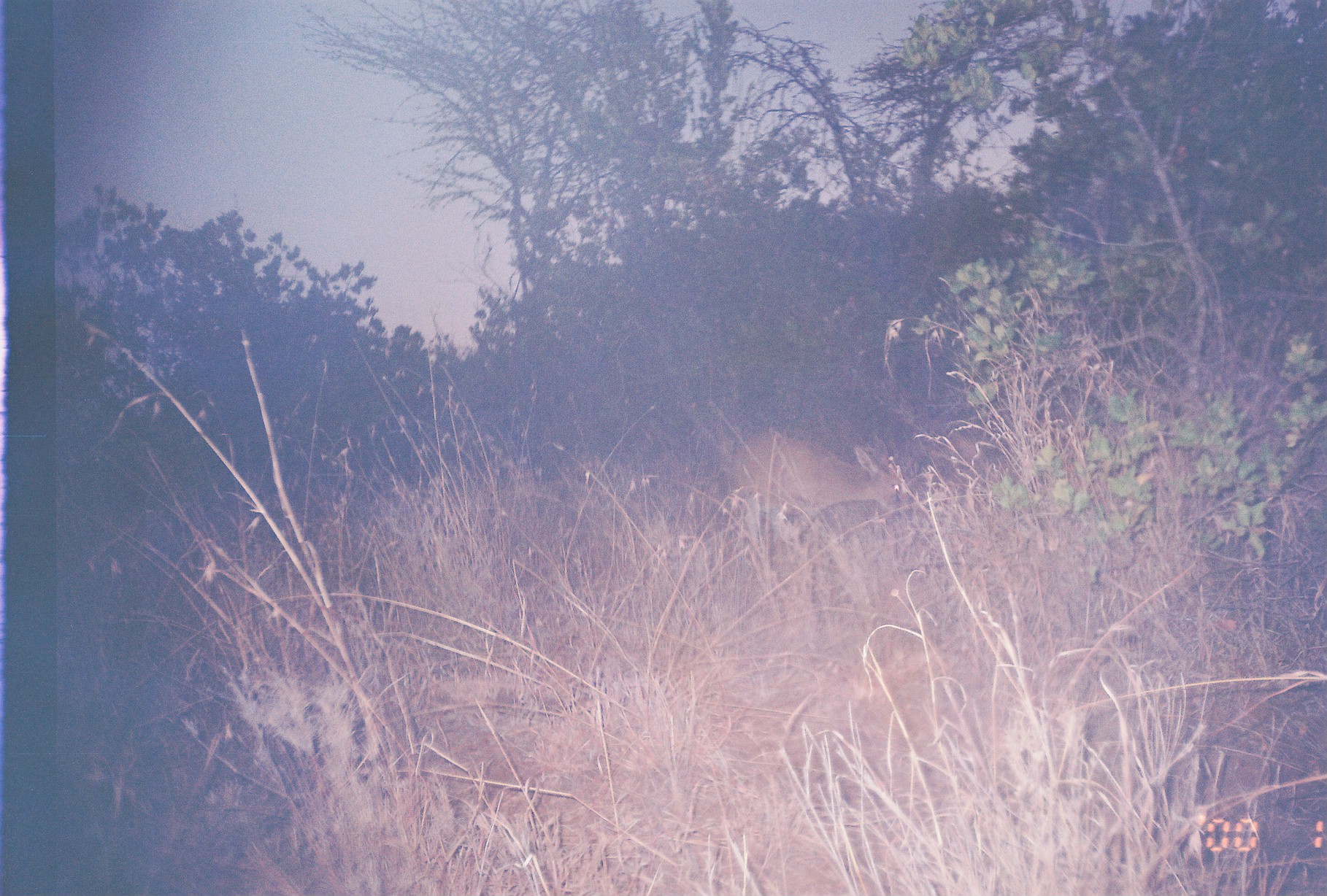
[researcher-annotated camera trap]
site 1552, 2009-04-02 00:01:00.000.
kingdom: Animalia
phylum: Chordata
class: Mammalia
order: Artiodactyla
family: Bovidae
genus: Raphicerus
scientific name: Raphicerus campestris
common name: steenbok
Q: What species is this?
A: Raphicerus campestris (steenbok).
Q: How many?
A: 1.